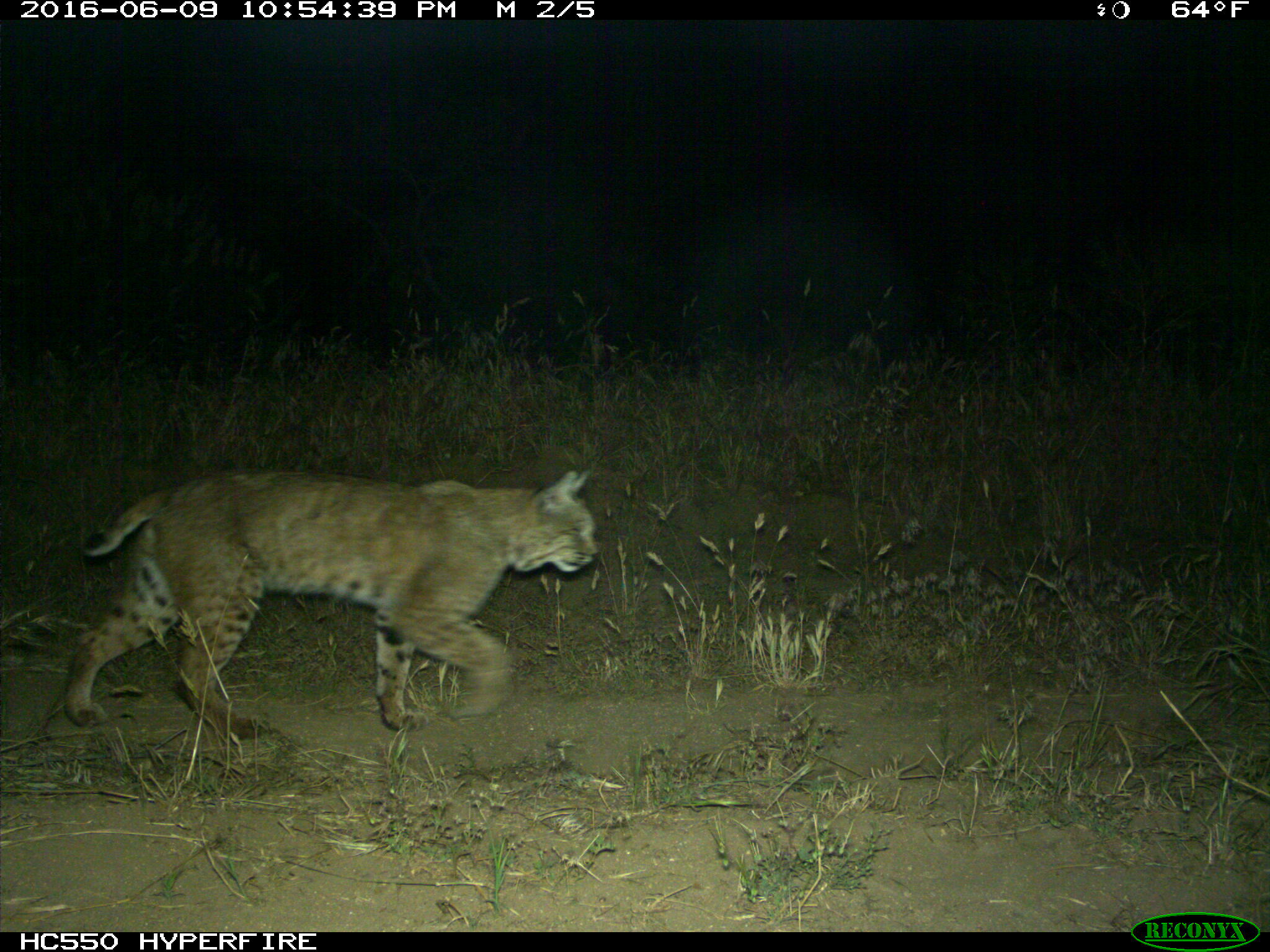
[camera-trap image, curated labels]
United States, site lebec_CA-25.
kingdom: Animalia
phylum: Chordata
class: Mammalia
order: Carnivora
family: Felidae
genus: Lynx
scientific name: Lynx rufus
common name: bobcat